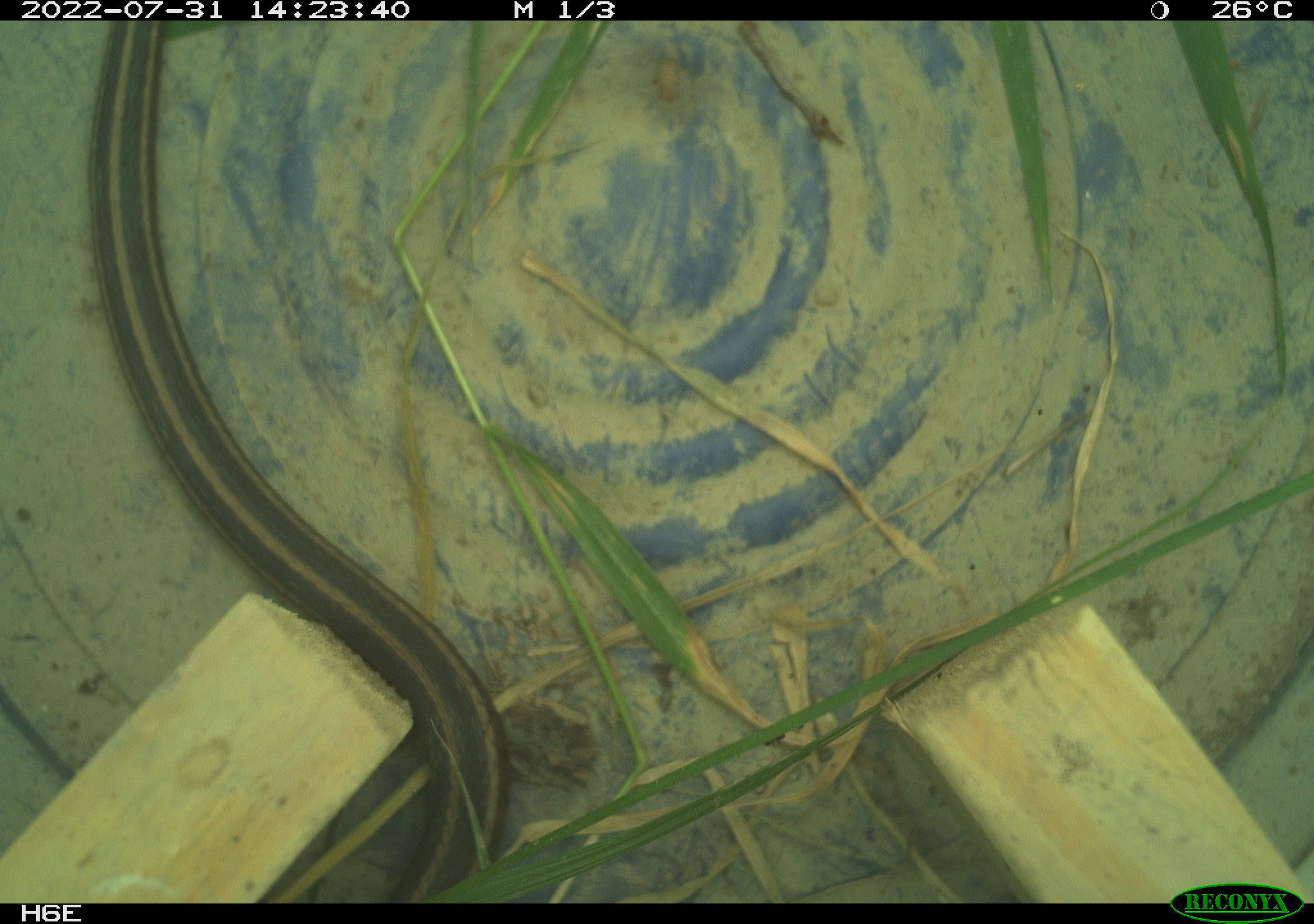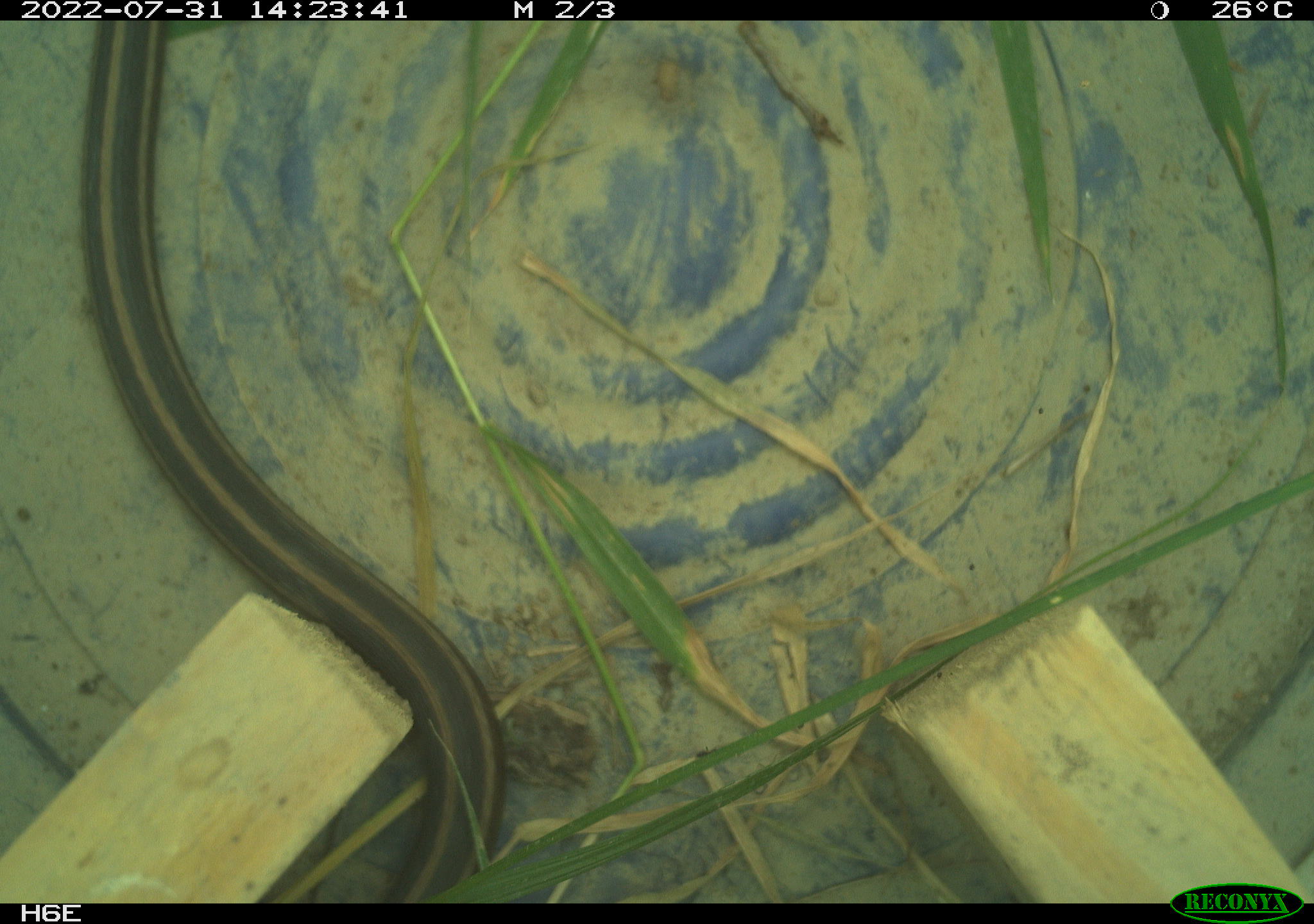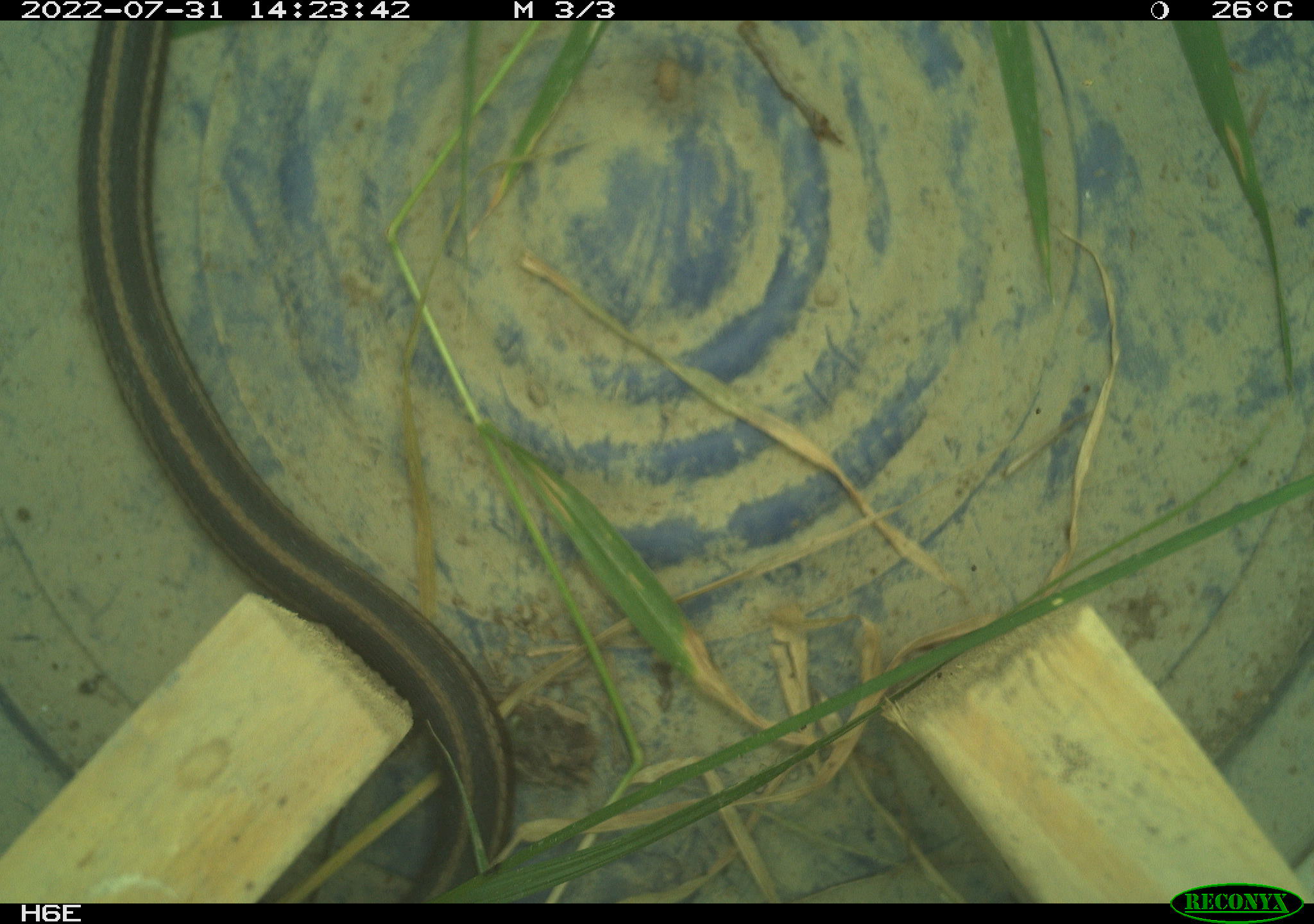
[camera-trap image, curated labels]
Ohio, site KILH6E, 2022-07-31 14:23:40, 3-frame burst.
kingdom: Animalia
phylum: Chordata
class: Reptilia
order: Squamata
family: Colubridae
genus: Thamnophis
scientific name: Thamnophis sirtalis sirtalis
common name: eastern gartersnake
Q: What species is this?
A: Eastern gartersnake (Thamnophis sirtalis sirtalis).